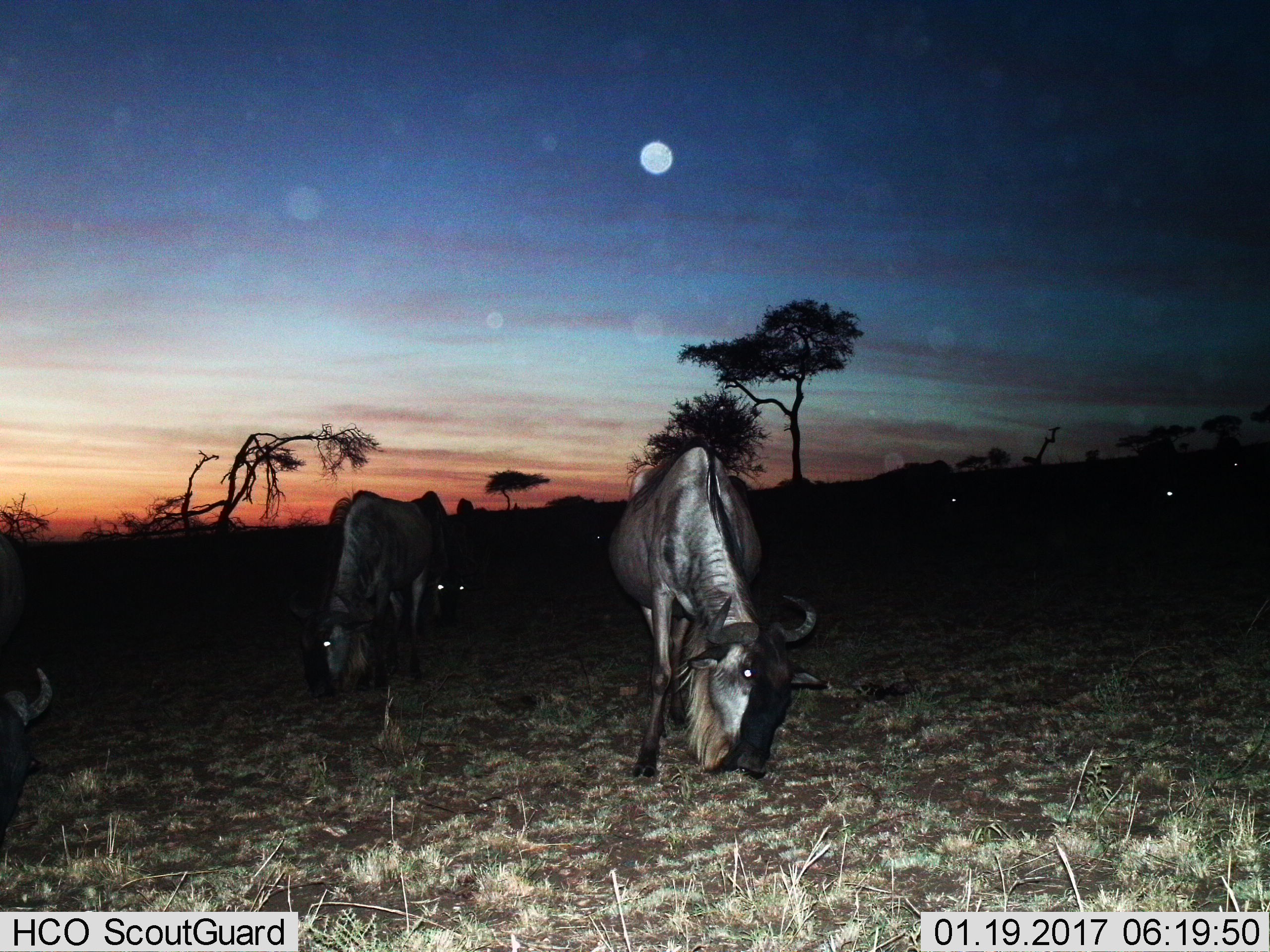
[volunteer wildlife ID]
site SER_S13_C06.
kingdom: Animalia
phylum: Chordata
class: Mammalia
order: Artiodactyla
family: Bovidae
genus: Connochaetes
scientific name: Connochaetes taurinus taurinus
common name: blue wildebeest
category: wildebeestblue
Wildebeestblue (blue wildebeest) (Connochaetes taurinus taurinus), count 7. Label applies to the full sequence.